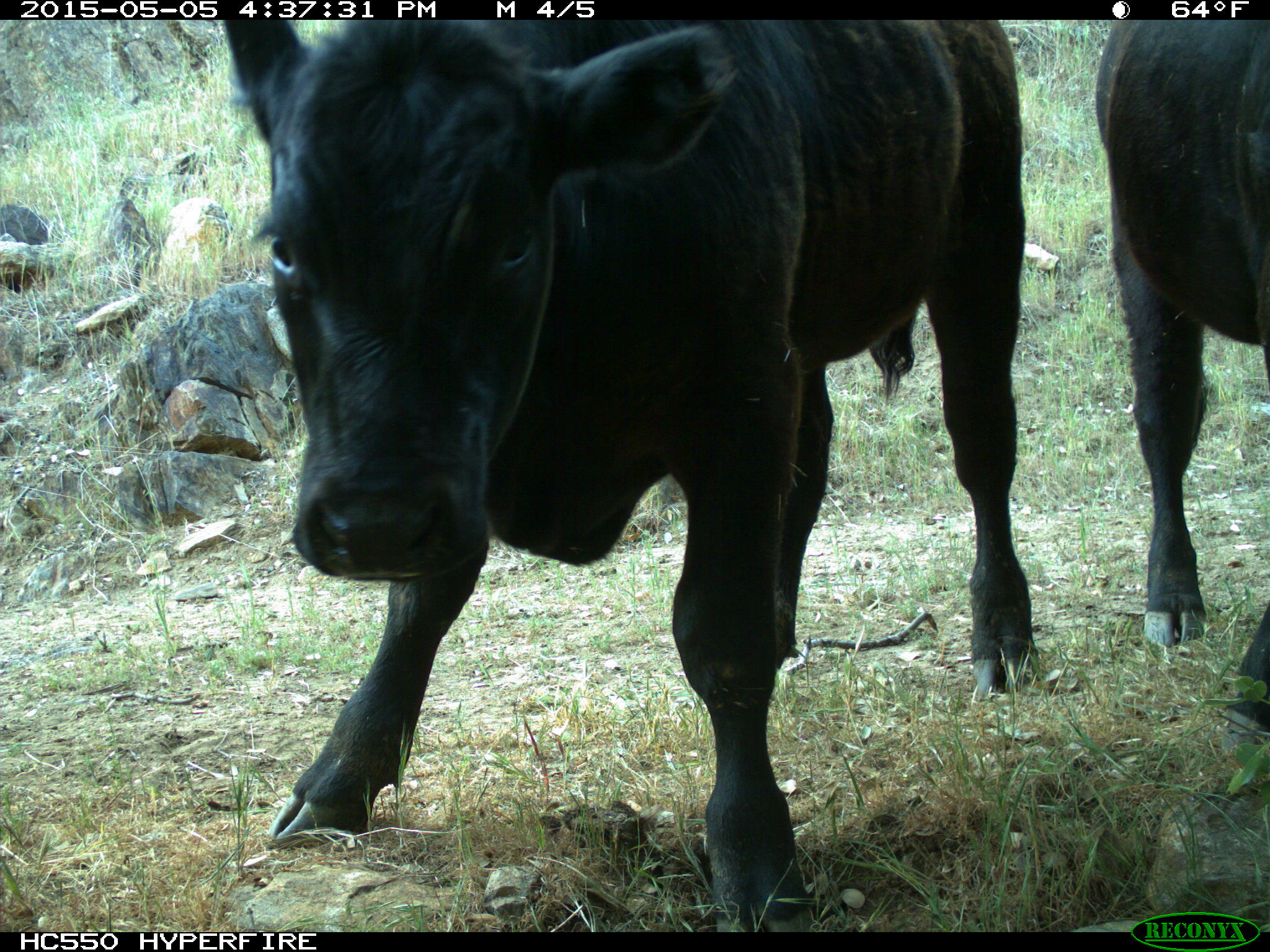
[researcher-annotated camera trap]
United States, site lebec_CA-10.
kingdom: Animalia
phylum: Chordata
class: Mammalia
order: Artiodactyla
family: Bovidae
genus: Bos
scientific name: Bos taurus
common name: domestic cow